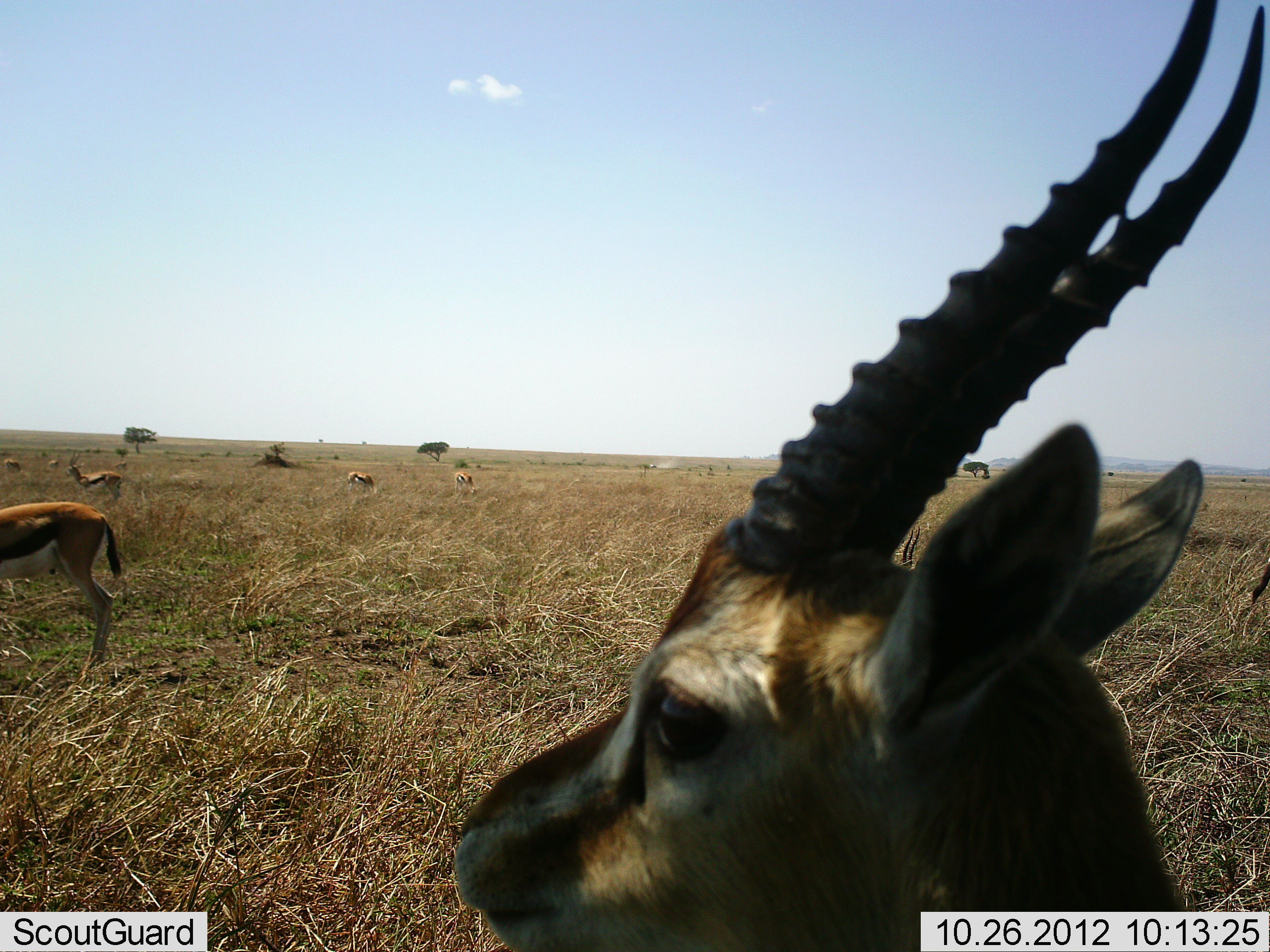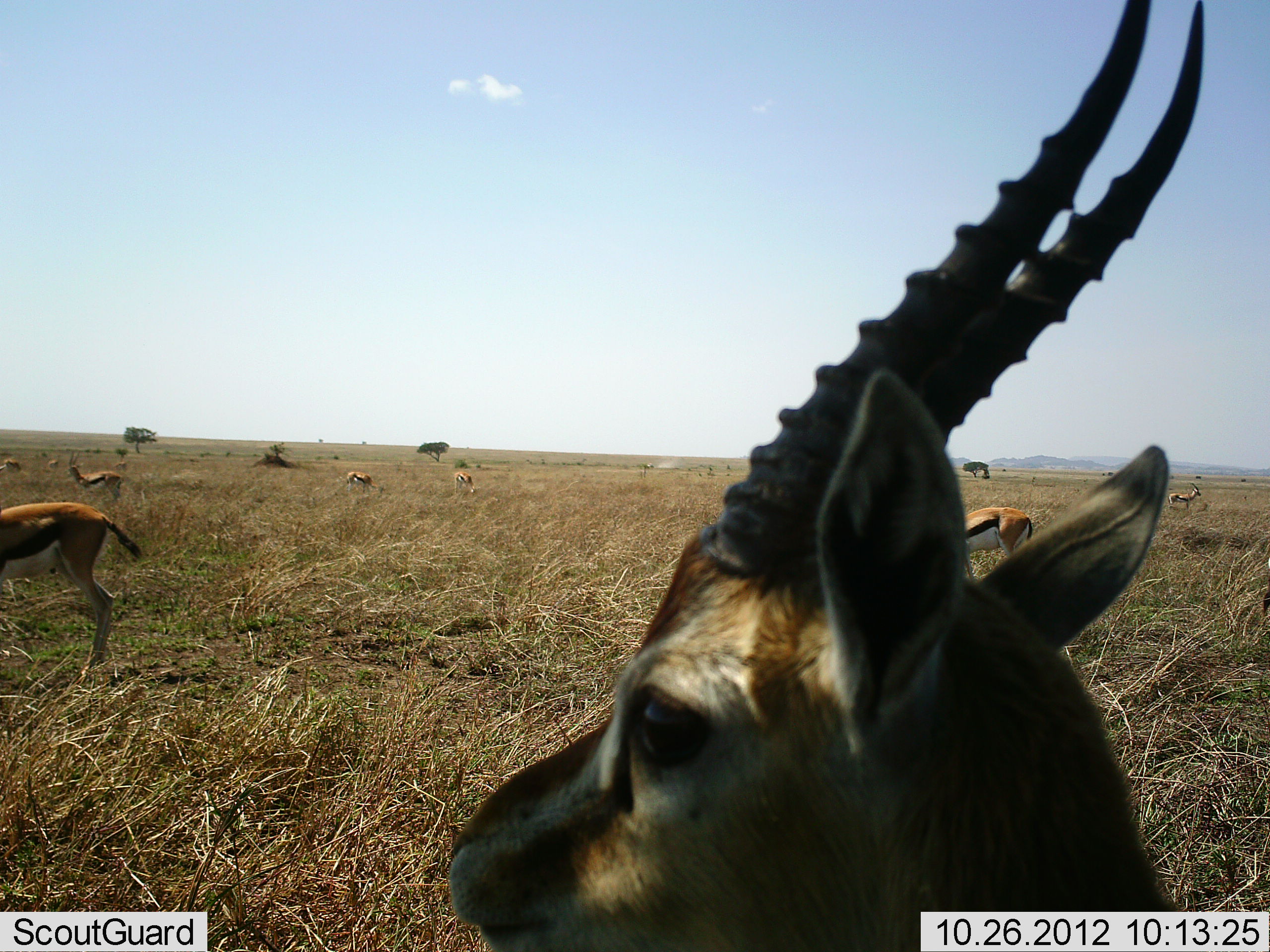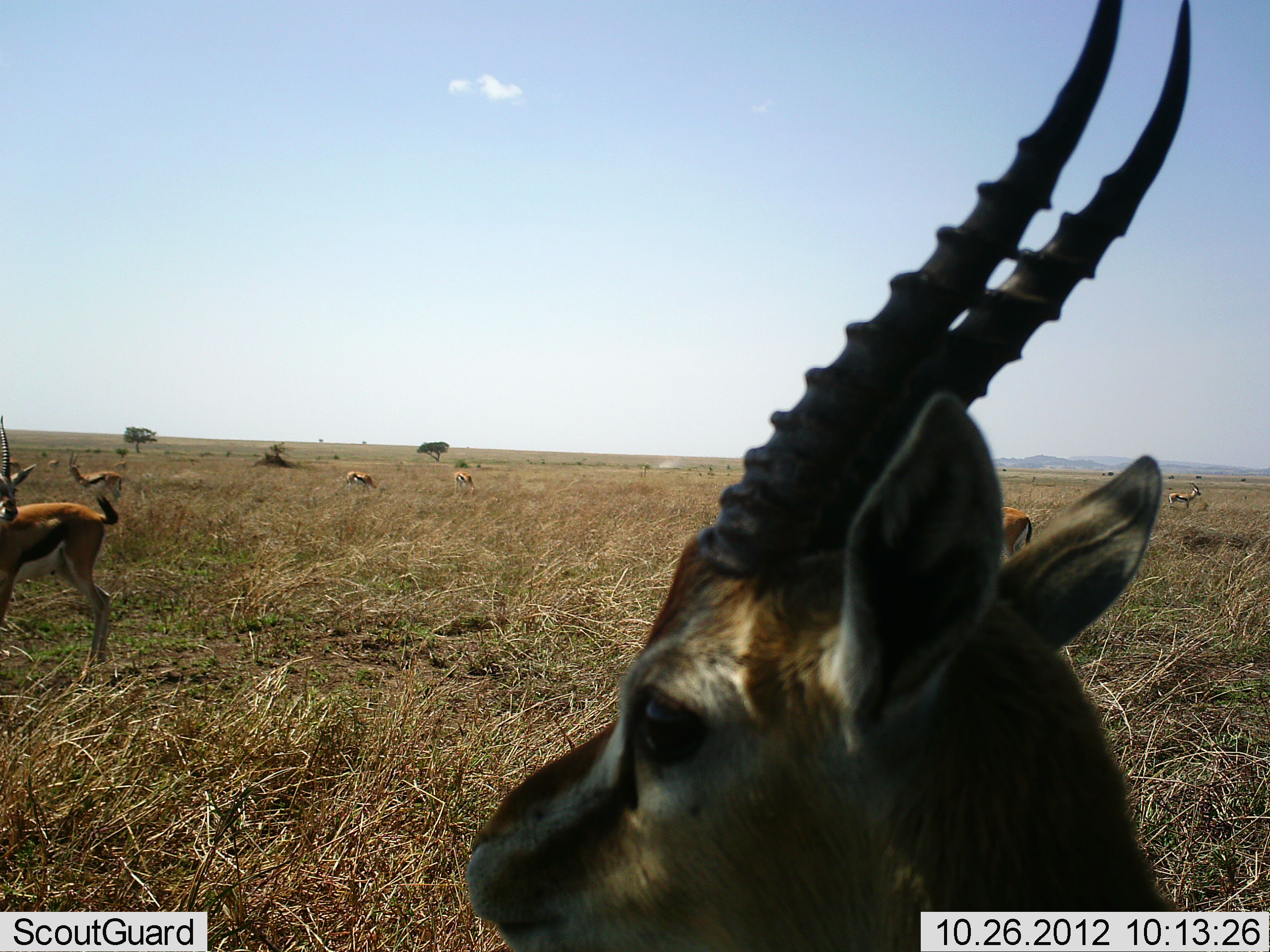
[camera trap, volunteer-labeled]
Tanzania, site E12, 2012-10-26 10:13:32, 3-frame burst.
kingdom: Animalia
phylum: Chordata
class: Mammalia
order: Artiodactyla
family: Bovidae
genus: Eudorcas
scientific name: Eudorcas thomsonii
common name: thomson's gazelle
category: gazellethomsons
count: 9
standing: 90%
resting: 0%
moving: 20%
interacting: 0%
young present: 0%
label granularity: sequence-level